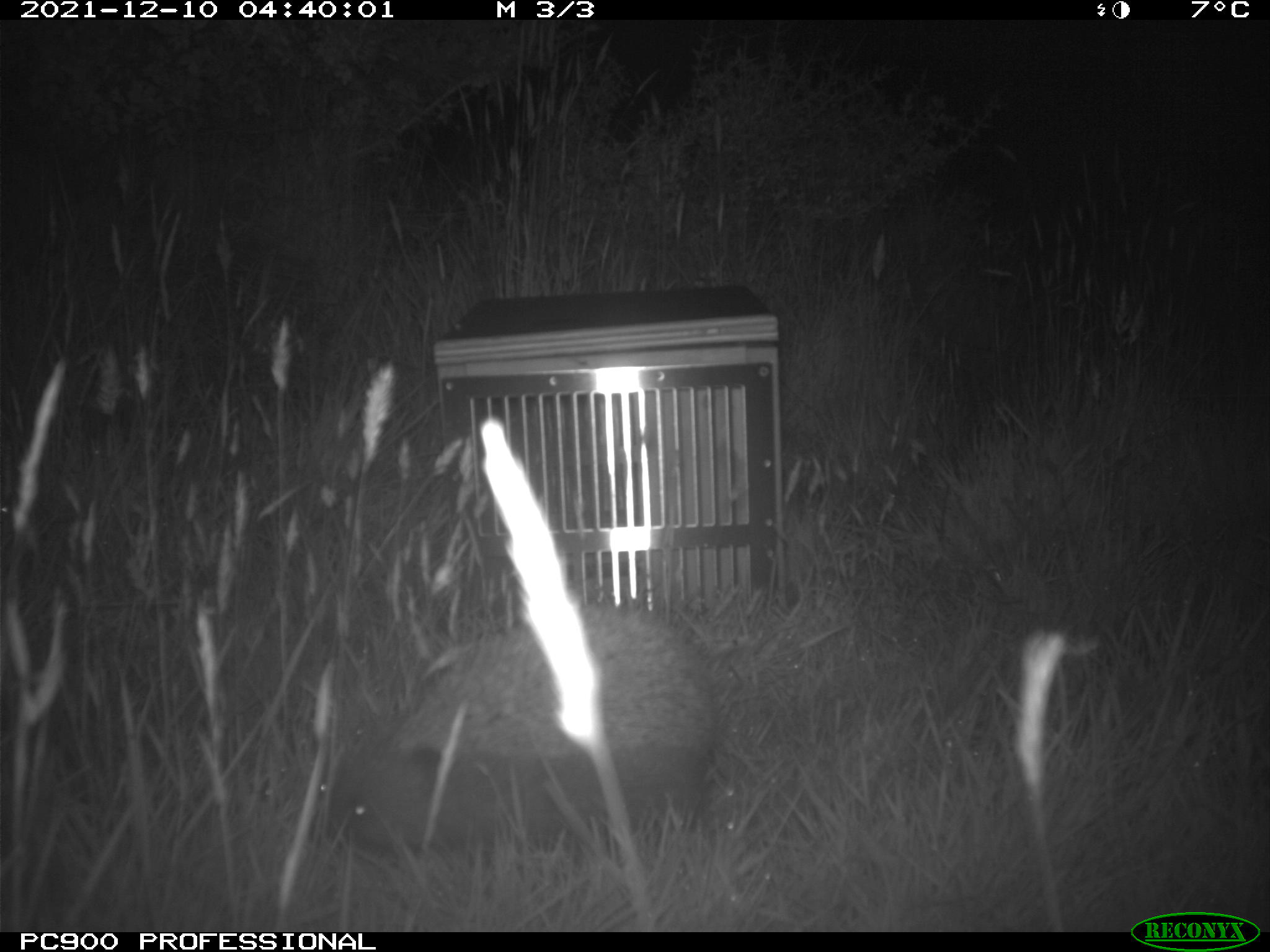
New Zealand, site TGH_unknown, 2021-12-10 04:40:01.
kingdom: Animalia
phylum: Chordata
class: Mammalia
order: Eulipotyphla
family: Erinaceidae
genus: Erinaceus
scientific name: Erinaceus europaeus europaeus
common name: european hedgehog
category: hedgehog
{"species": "hedgehog (european hedgehog) (Erinaceus europaeus europaeus)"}